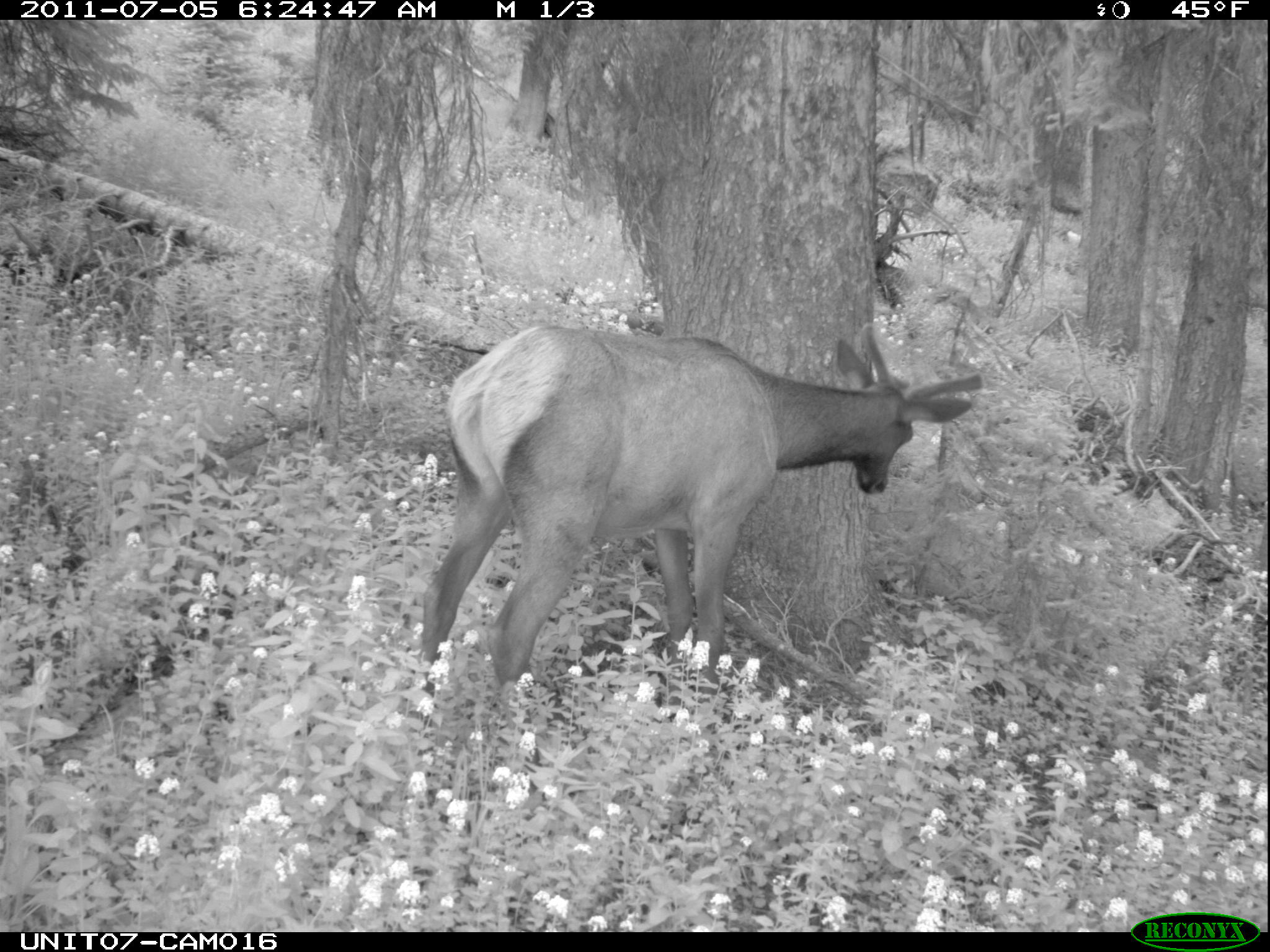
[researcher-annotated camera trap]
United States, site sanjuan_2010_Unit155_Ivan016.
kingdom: Animalia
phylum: Chordata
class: Mammalia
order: Artiodactyla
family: Cervidae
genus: Cervus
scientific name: Cervus elaphus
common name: red deer